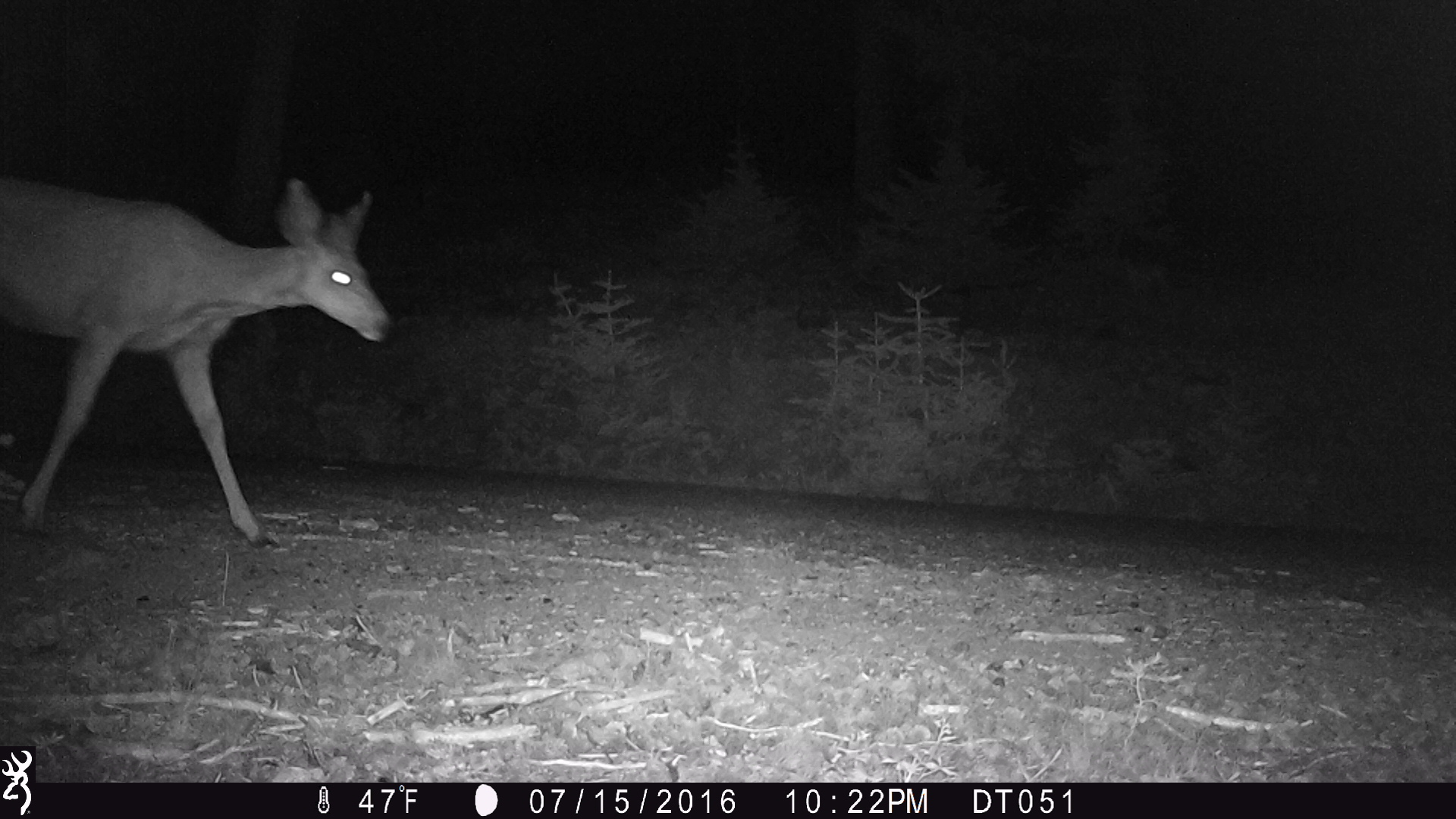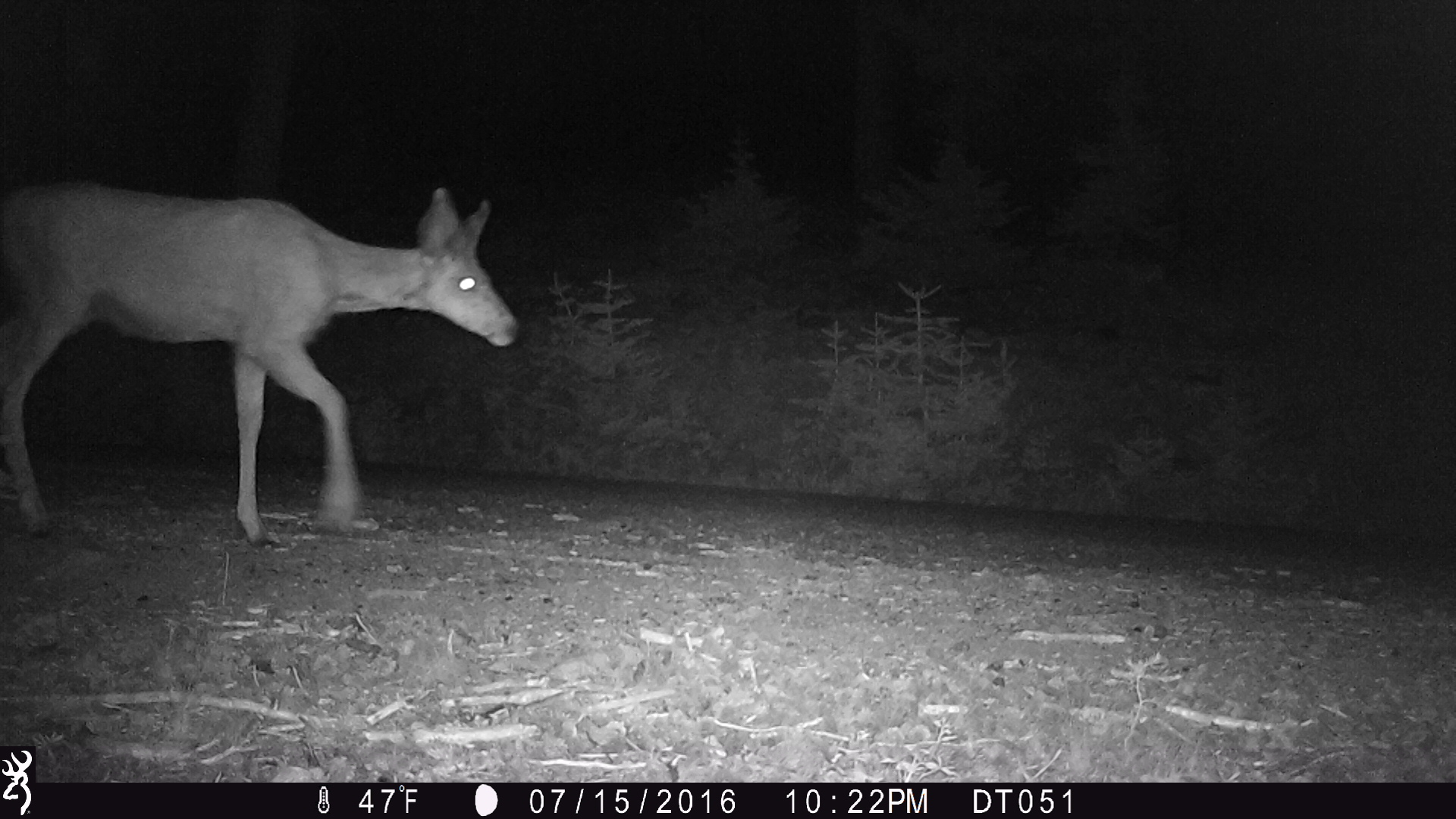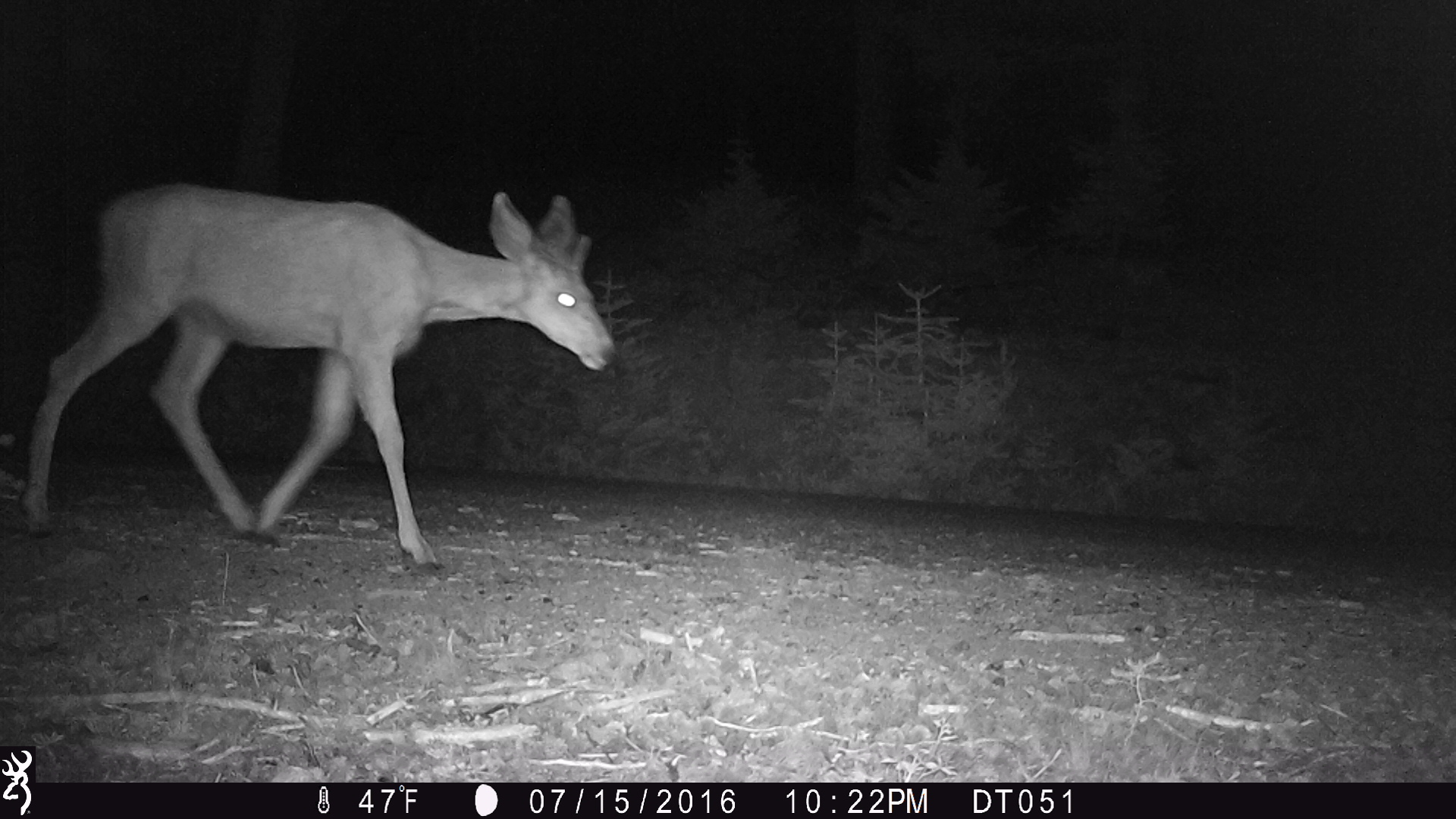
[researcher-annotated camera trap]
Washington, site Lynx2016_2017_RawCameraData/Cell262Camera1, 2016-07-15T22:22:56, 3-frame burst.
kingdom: Animalia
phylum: Chordata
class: Mammalia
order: Artiodactyla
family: Cervidae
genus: Odocoileus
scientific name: Odocoileus hemionus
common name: mule deer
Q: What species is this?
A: Odocoileus hemionus (mule deer).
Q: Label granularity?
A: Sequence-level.